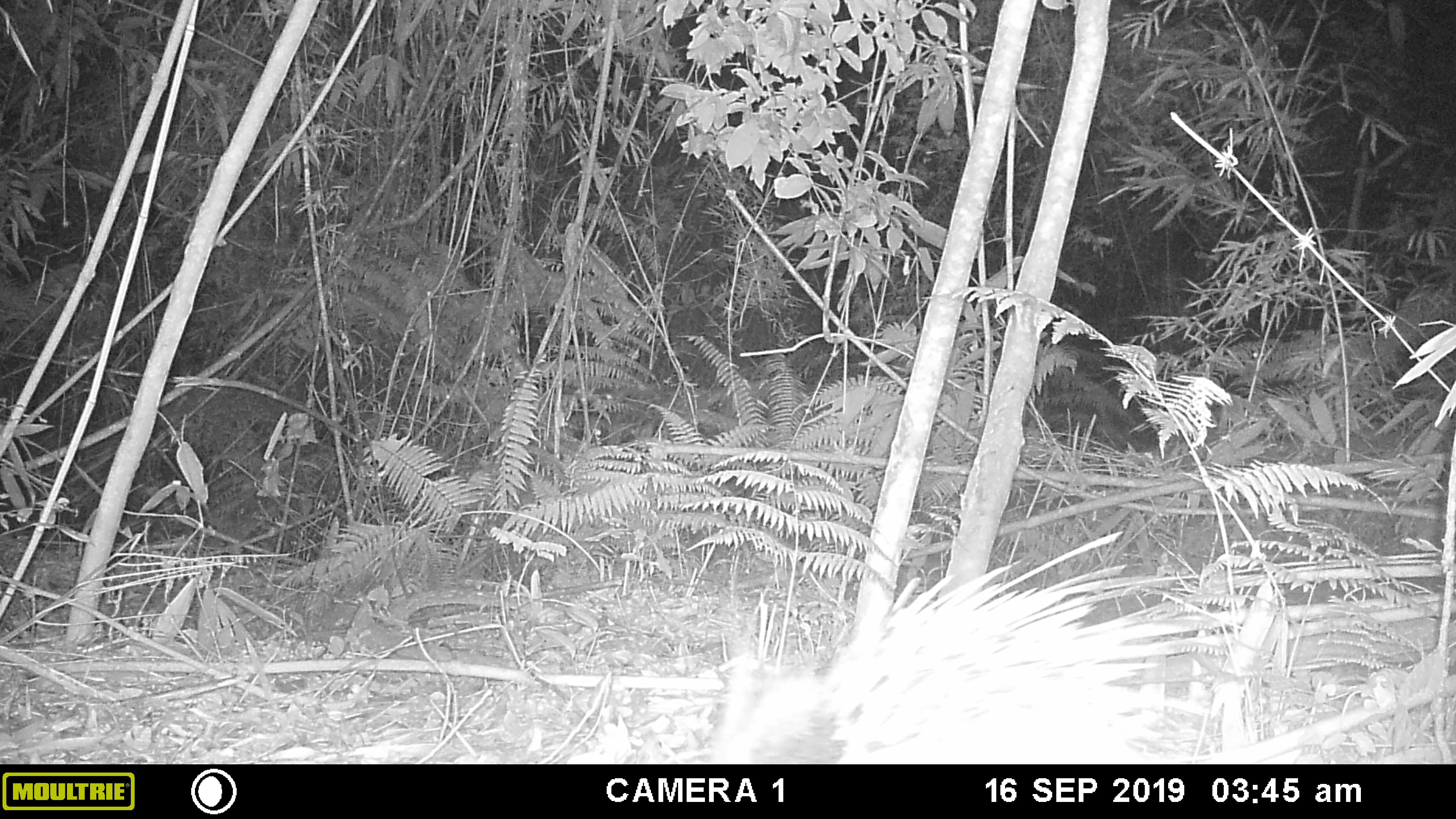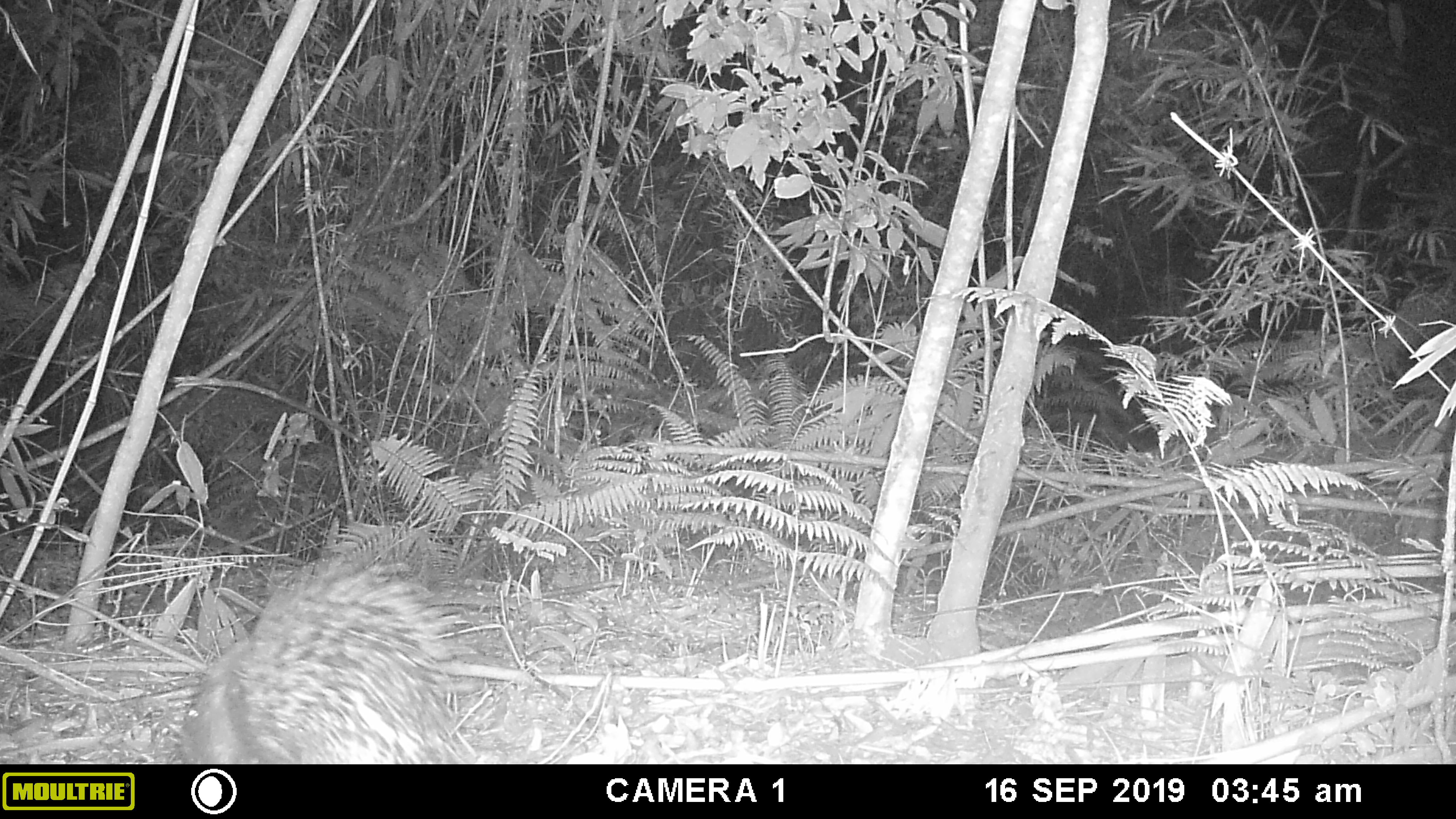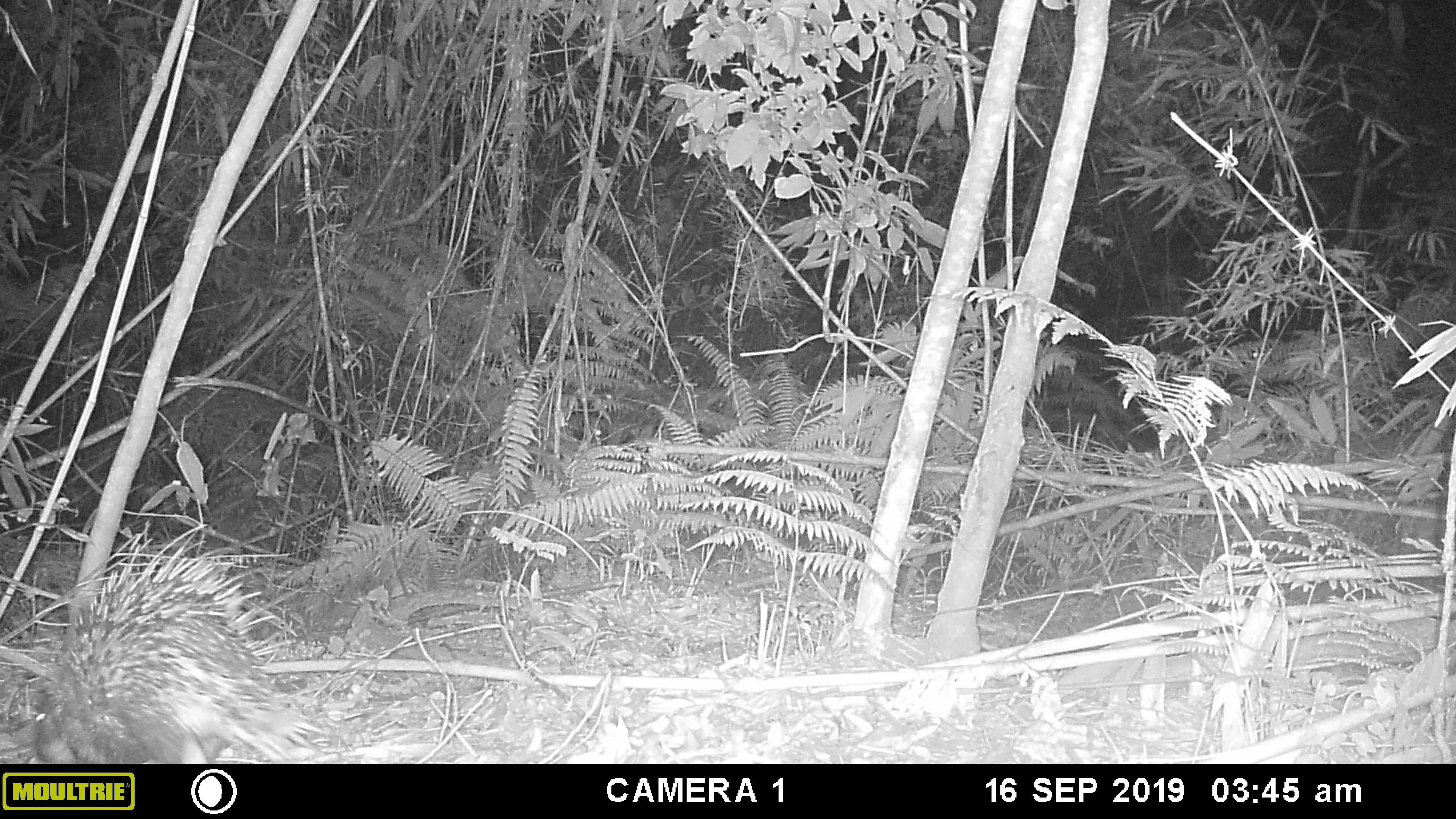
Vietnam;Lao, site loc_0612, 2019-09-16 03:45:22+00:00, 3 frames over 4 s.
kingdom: Animalia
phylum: Chordata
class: Mammalia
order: Rodentia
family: Hystricidae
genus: Hystrix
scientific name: Hystrix brachyura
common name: malayan porcupine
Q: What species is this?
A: Malayan porcupine (Hystrix brachyura).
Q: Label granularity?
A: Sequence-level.